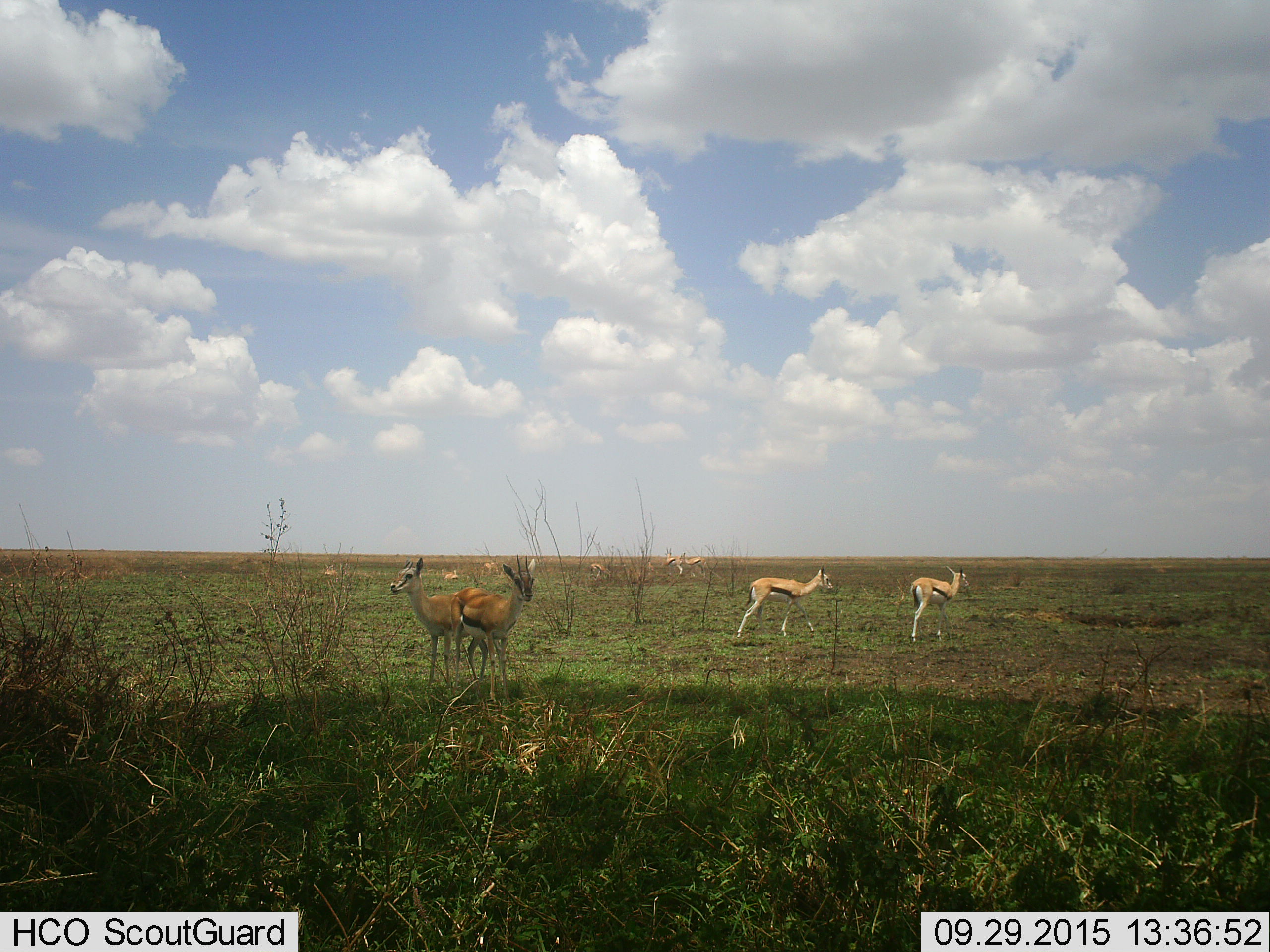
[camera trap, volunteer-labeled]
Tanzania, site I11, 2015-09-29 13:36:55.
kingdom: Animalia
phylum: Chordata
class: Mammalia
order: Artiodactyla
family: Bovidae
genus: Eudorcas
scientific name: Eudorcas thomsonii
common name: thomson's gazelle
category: gazellethomsons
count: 10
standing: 89%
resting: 11%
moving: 67%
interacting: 0%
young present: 11%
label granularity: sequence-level